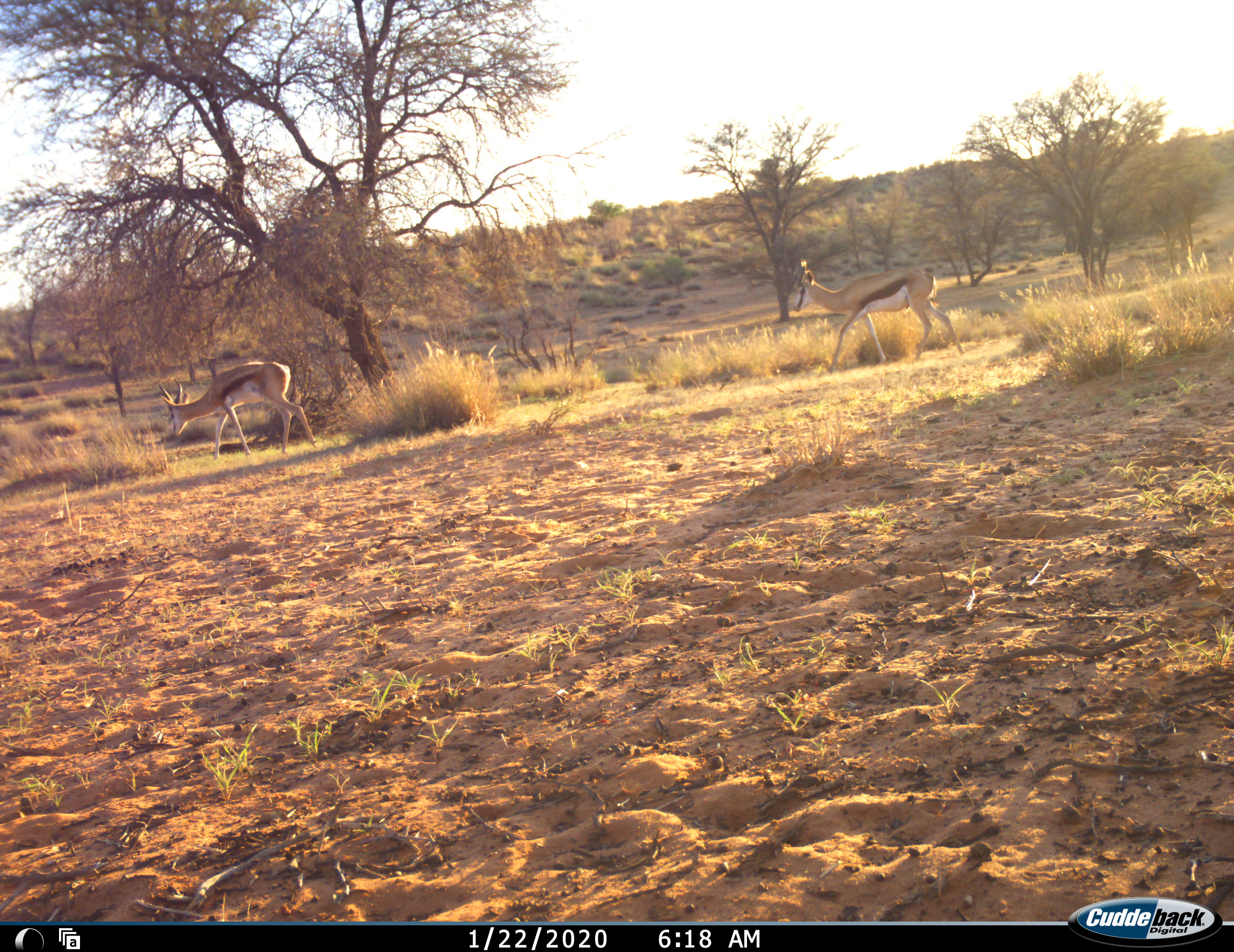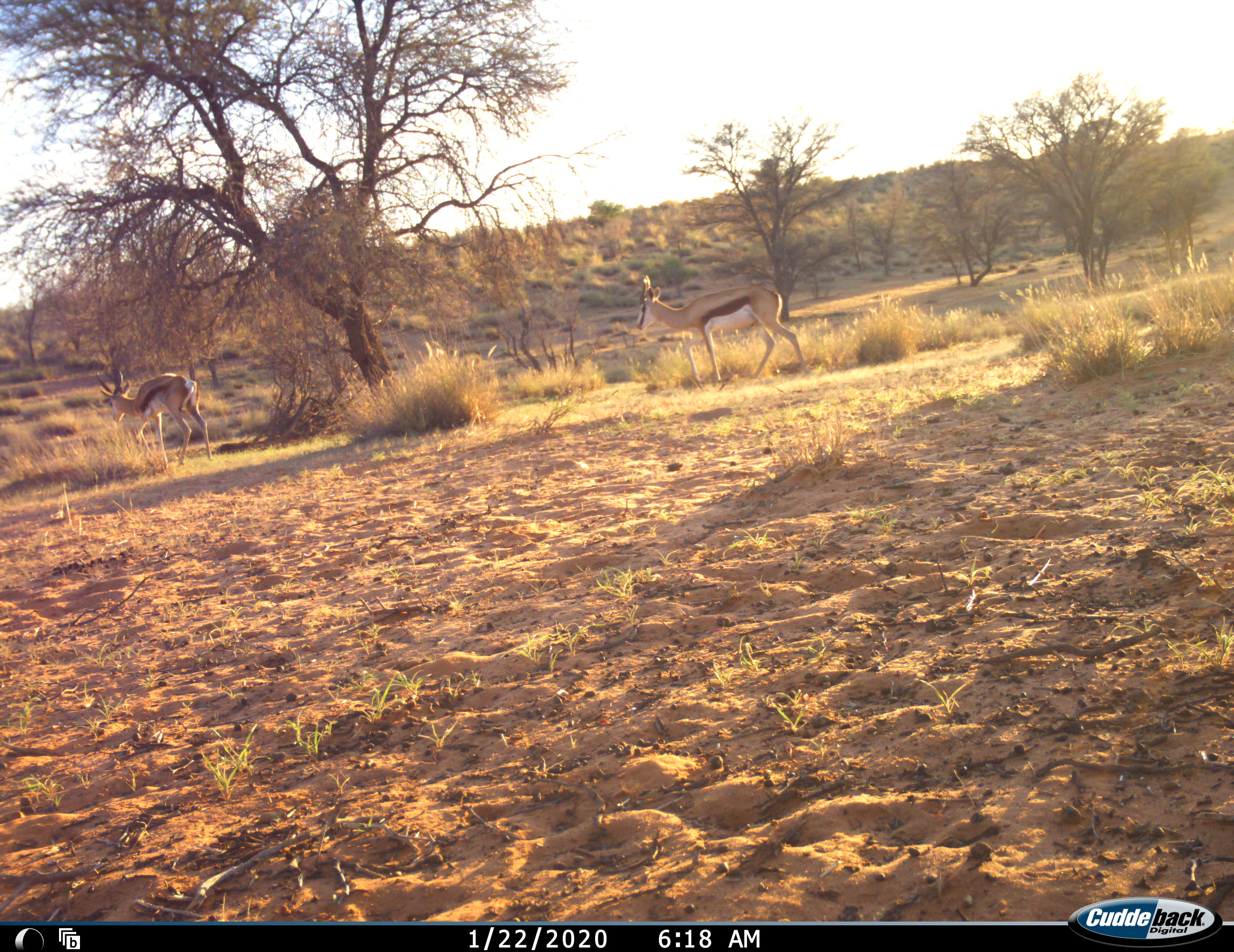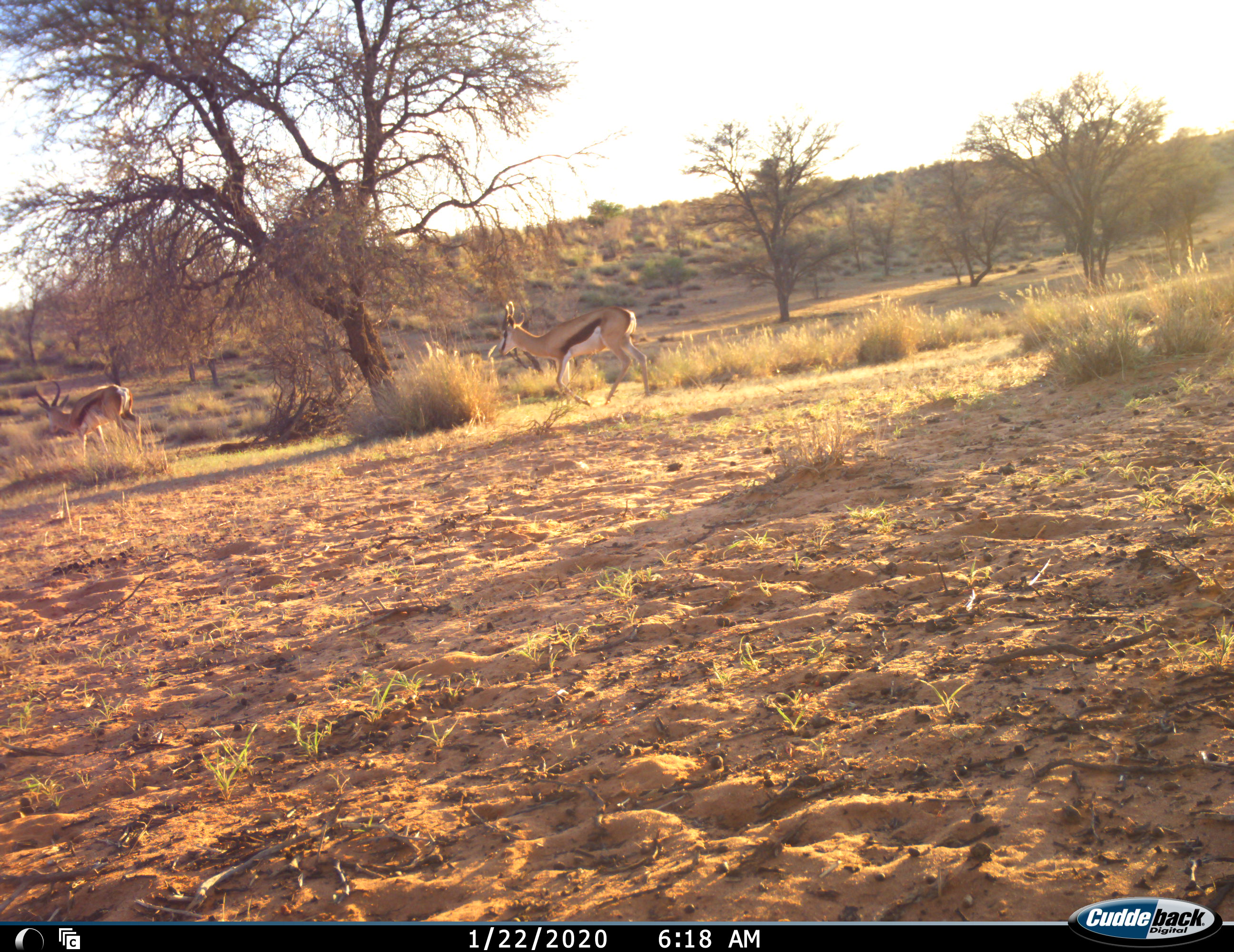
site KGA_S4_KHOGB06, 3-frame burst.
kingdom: Animalia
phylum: Chordata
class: Mammalia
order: Artiodactyla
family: Bovidae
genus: Antidorcas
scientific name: Antidorcas marsupialis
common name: springbok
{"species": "springbok (Antidorcas marsupialis)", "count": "2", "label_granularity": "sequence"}